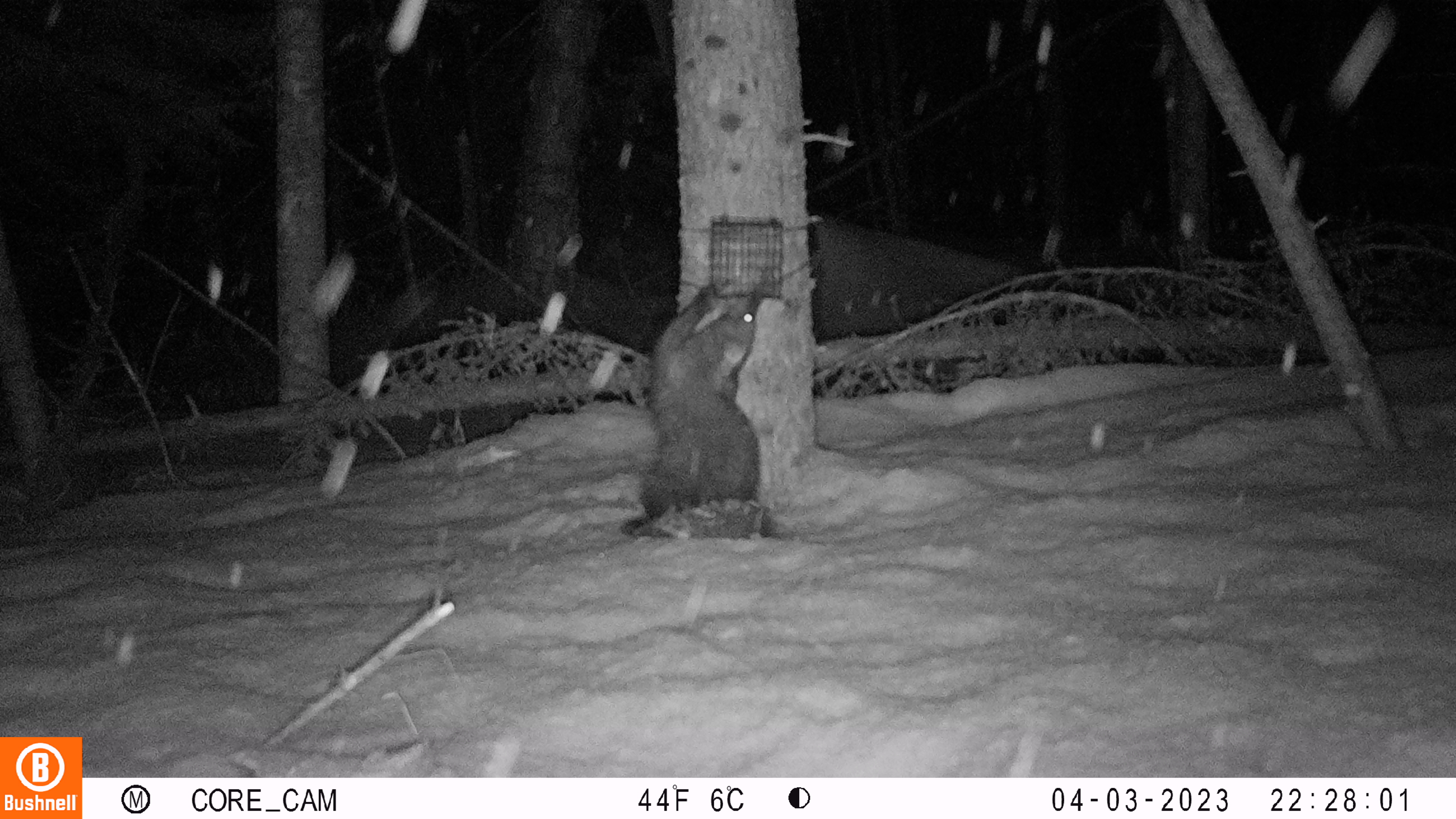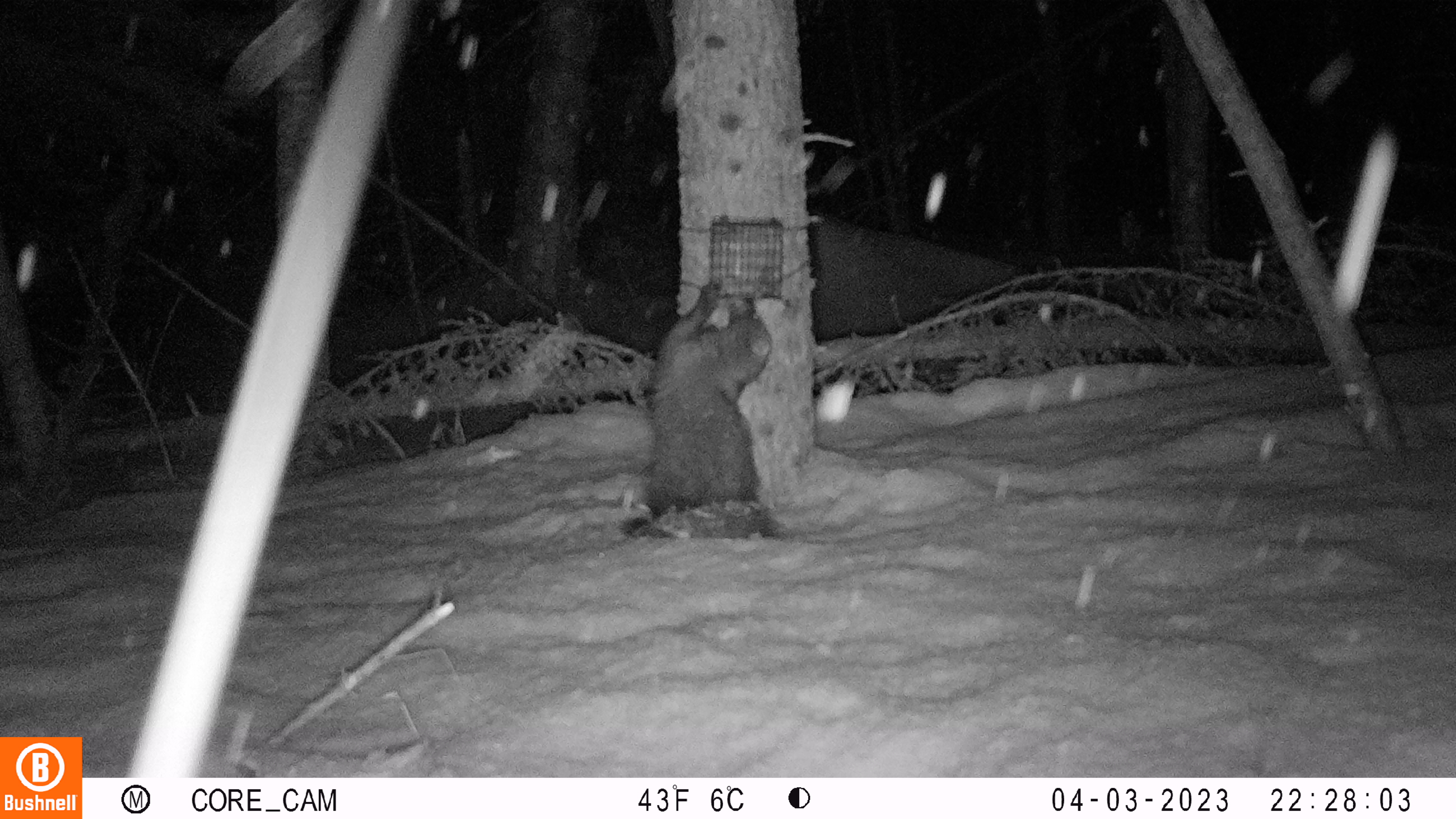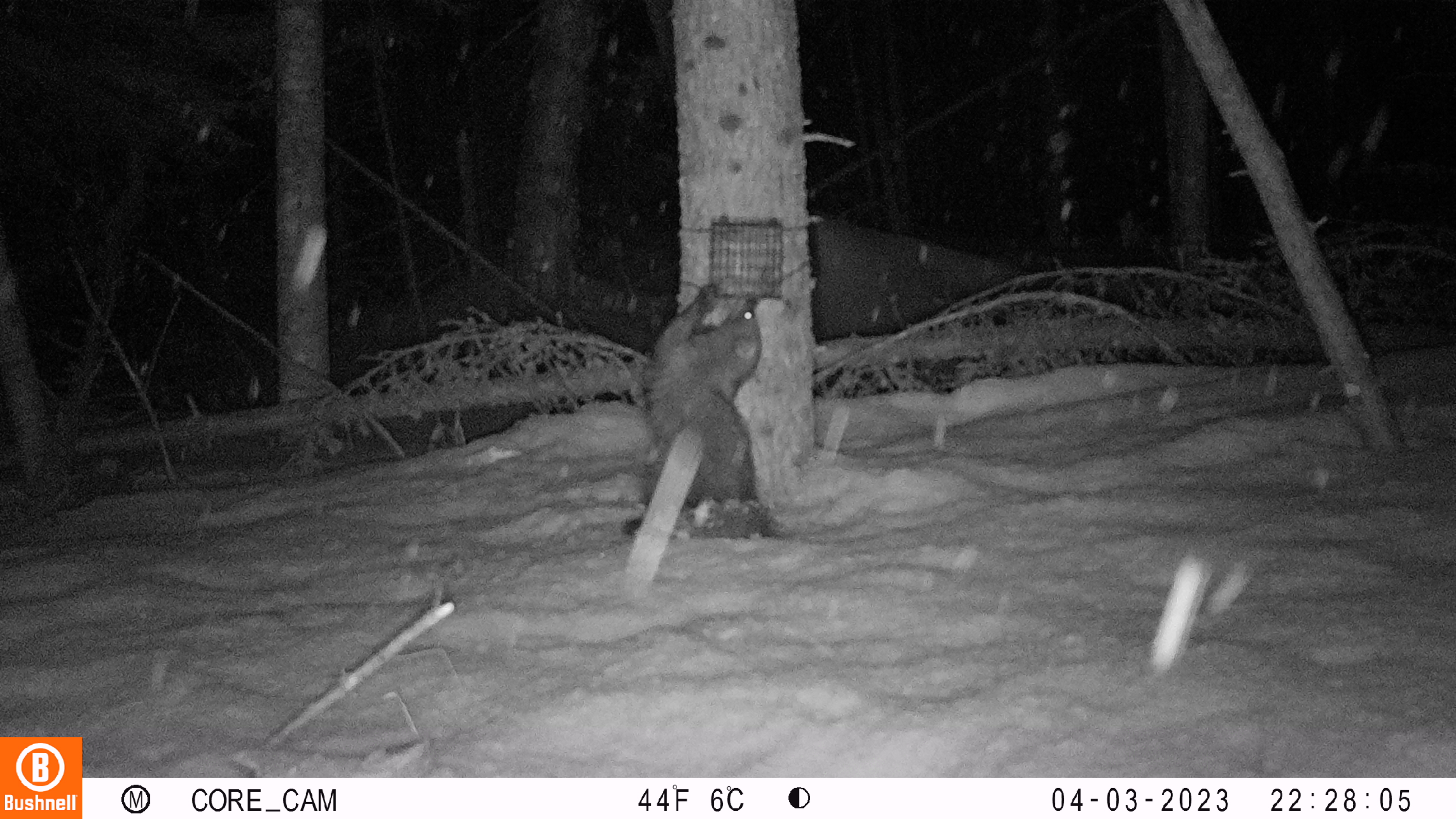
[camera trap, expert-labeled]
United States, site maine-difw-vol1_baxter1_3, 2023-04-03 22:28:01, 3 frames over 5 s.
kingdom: Animalia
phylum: Chordata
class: Mammalia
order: Carnivora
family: Mustelidae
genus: Pekania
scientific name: Pekania pennanti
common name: fisher